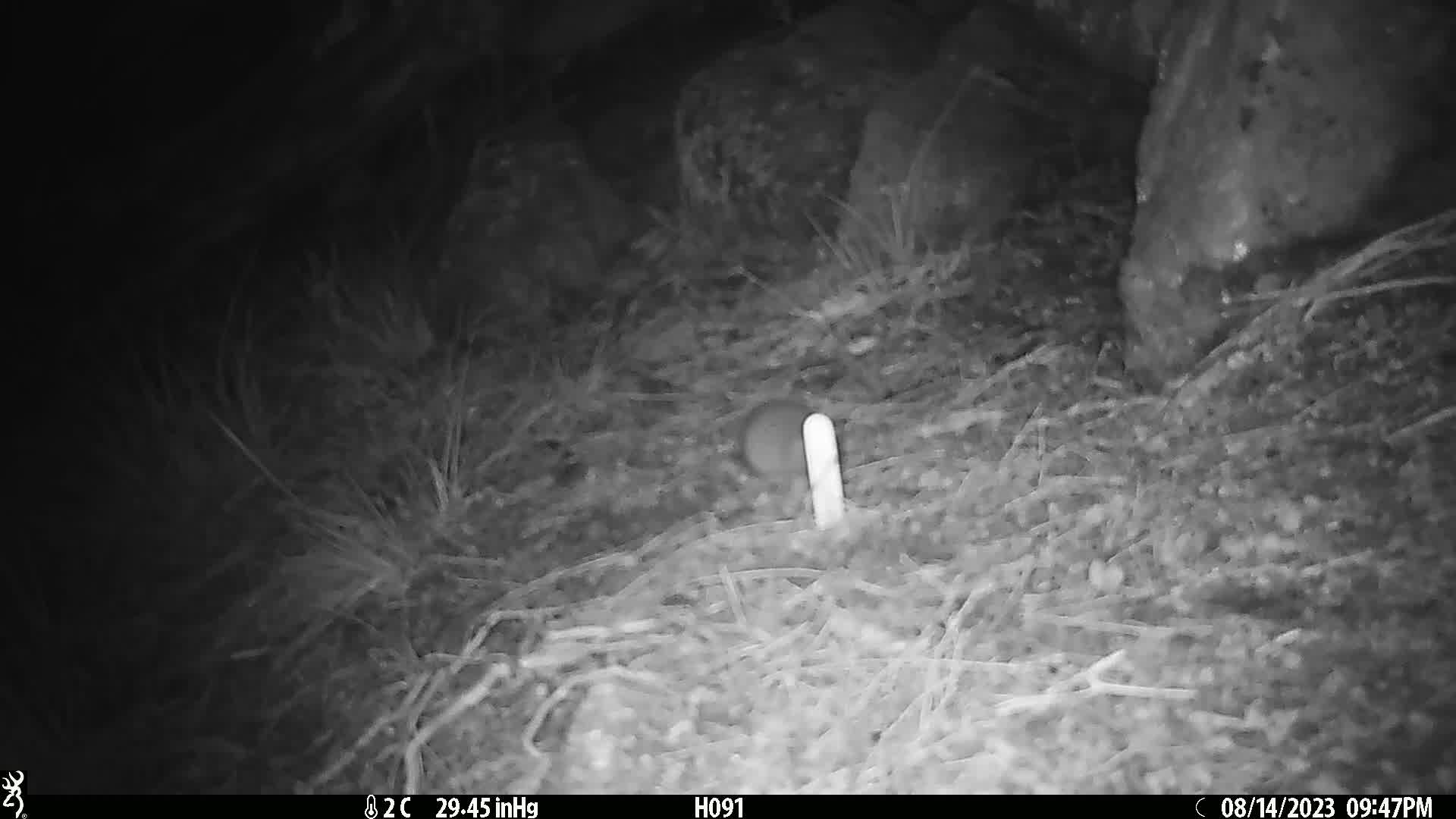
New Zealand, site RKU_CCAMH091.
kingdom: Animalia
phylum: Chordata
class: Mammalia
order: Rodentia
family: Muridae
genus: Rattus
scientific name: Rattus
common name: rat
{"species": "rat (Rattus)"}